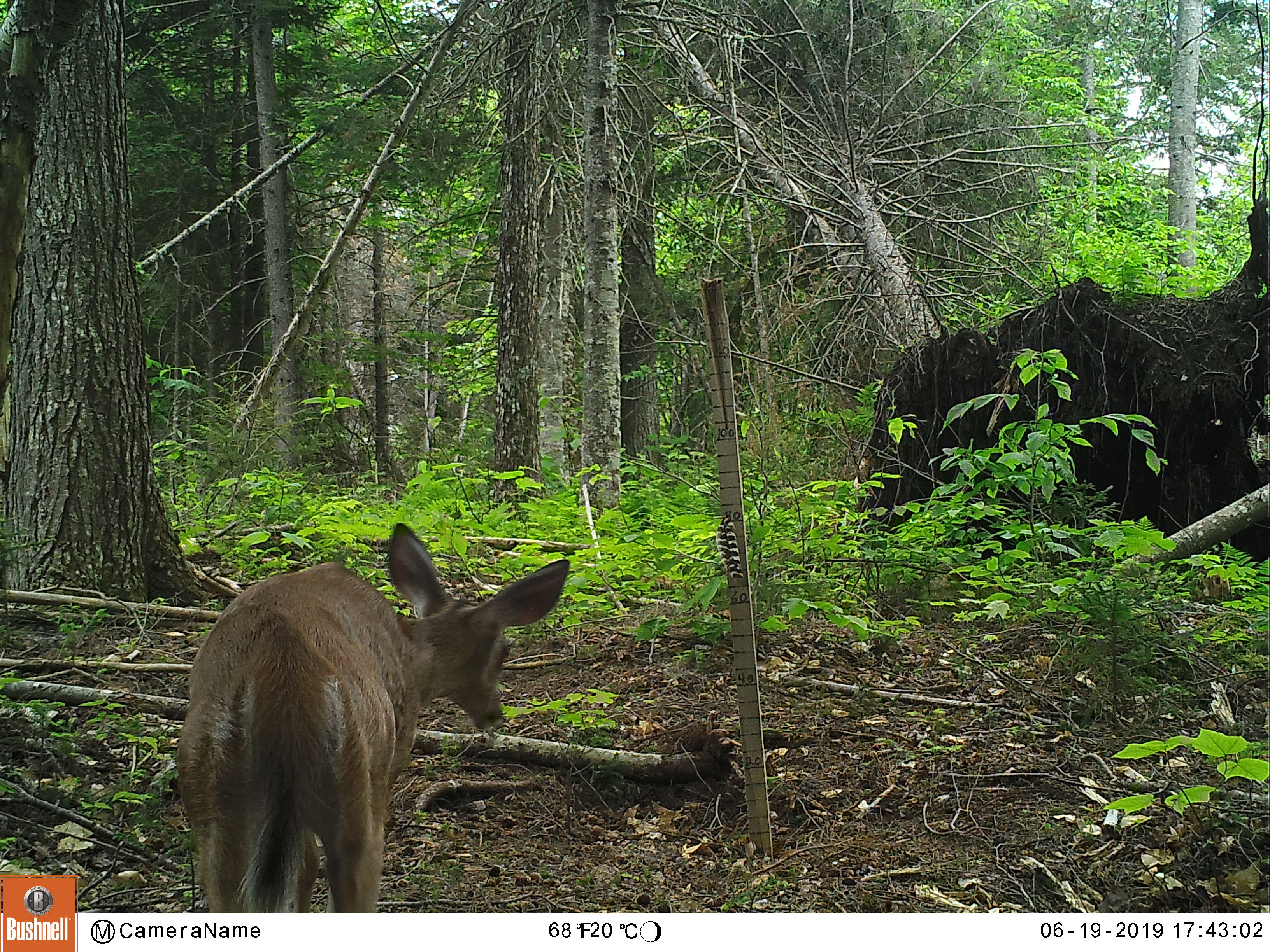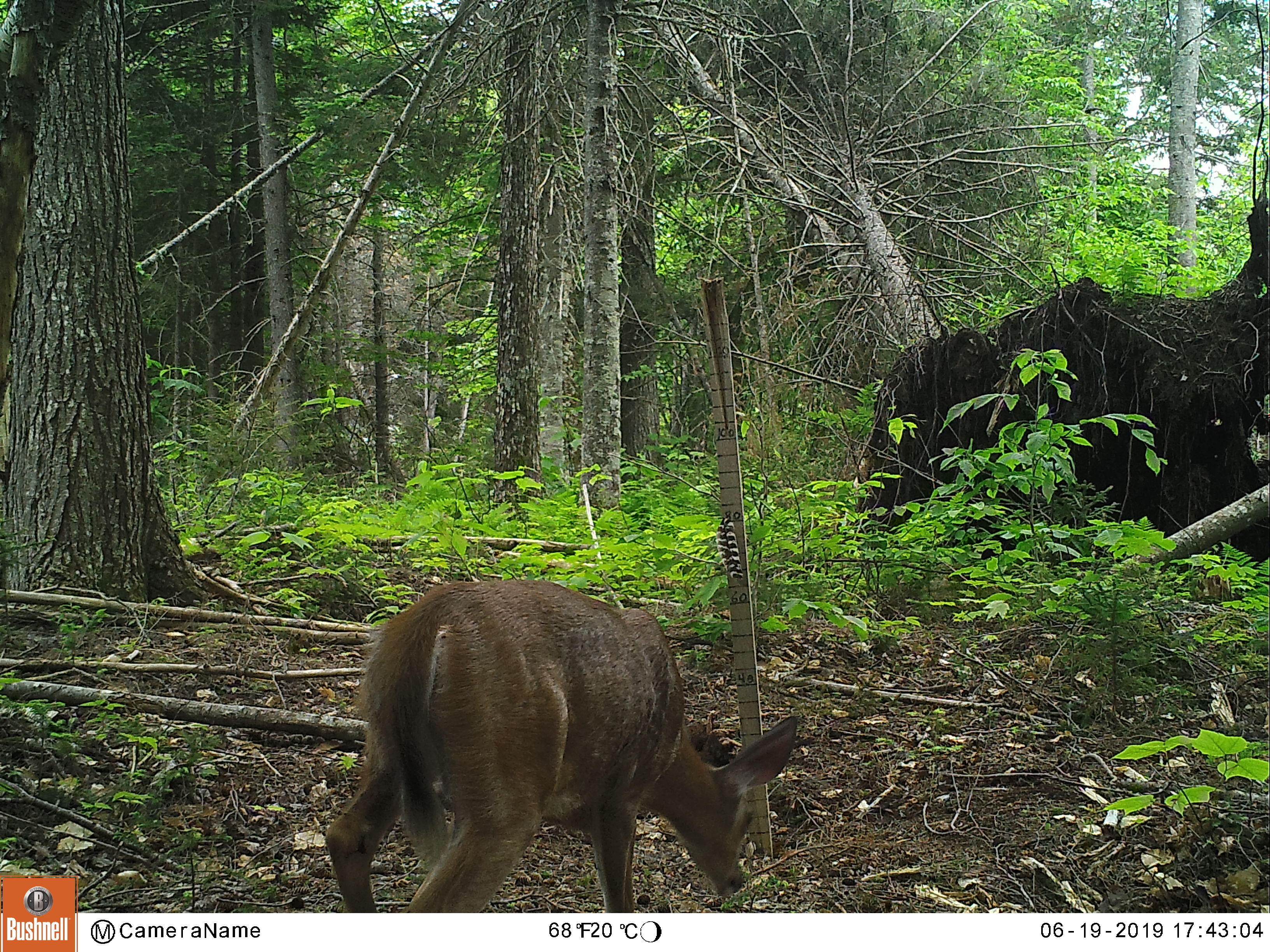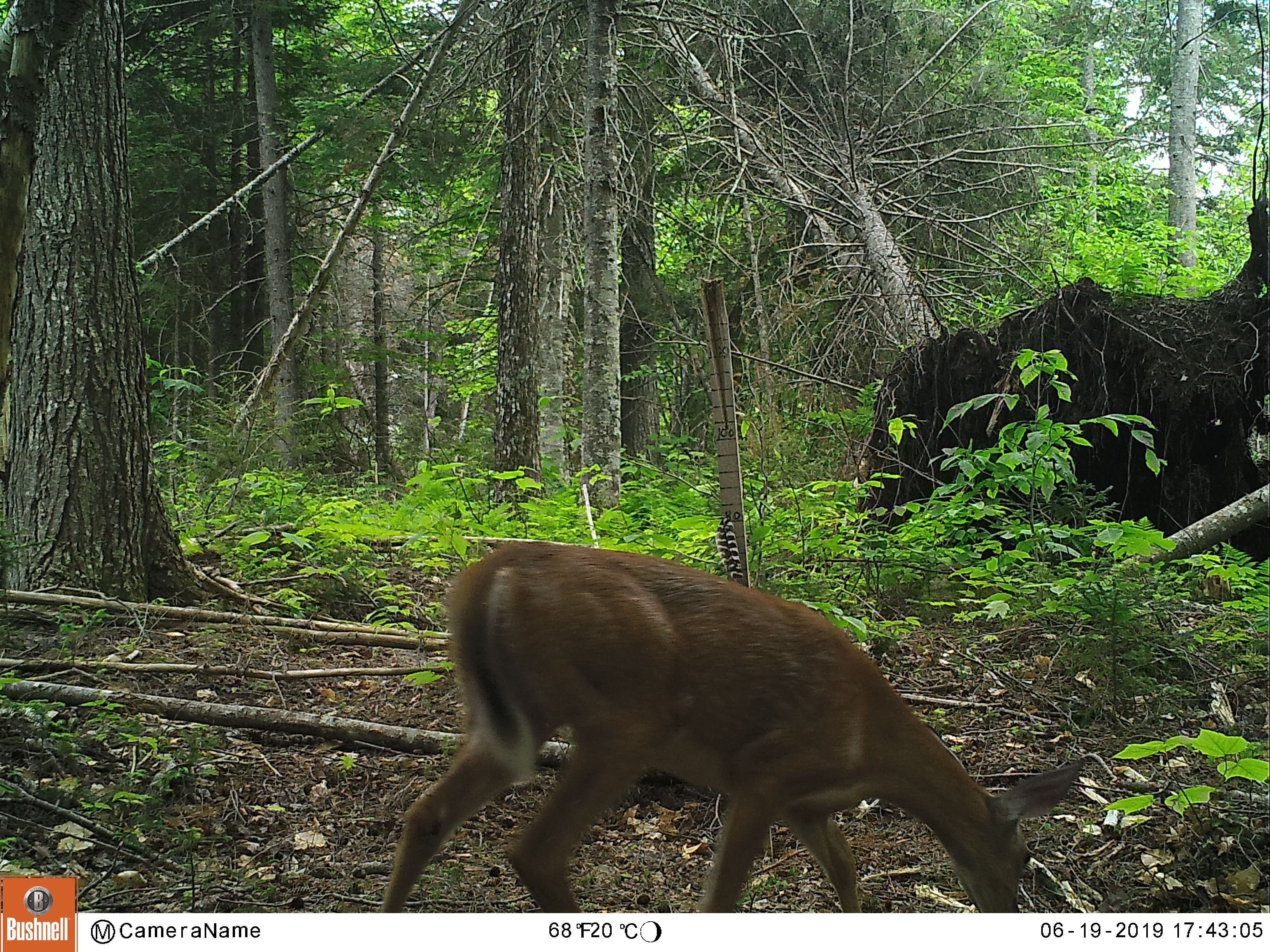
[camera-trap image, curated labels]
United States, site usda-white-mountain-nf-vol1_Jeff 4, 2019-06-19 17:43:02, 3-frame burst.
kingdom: Animalia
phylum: Chordata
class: Mammalia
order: Artiodactyla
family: Cervidae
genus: Odocoileus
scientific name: Odocoileus virginianus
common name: white-tailed deer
White-tailed deer (Odocoileus virginianus).